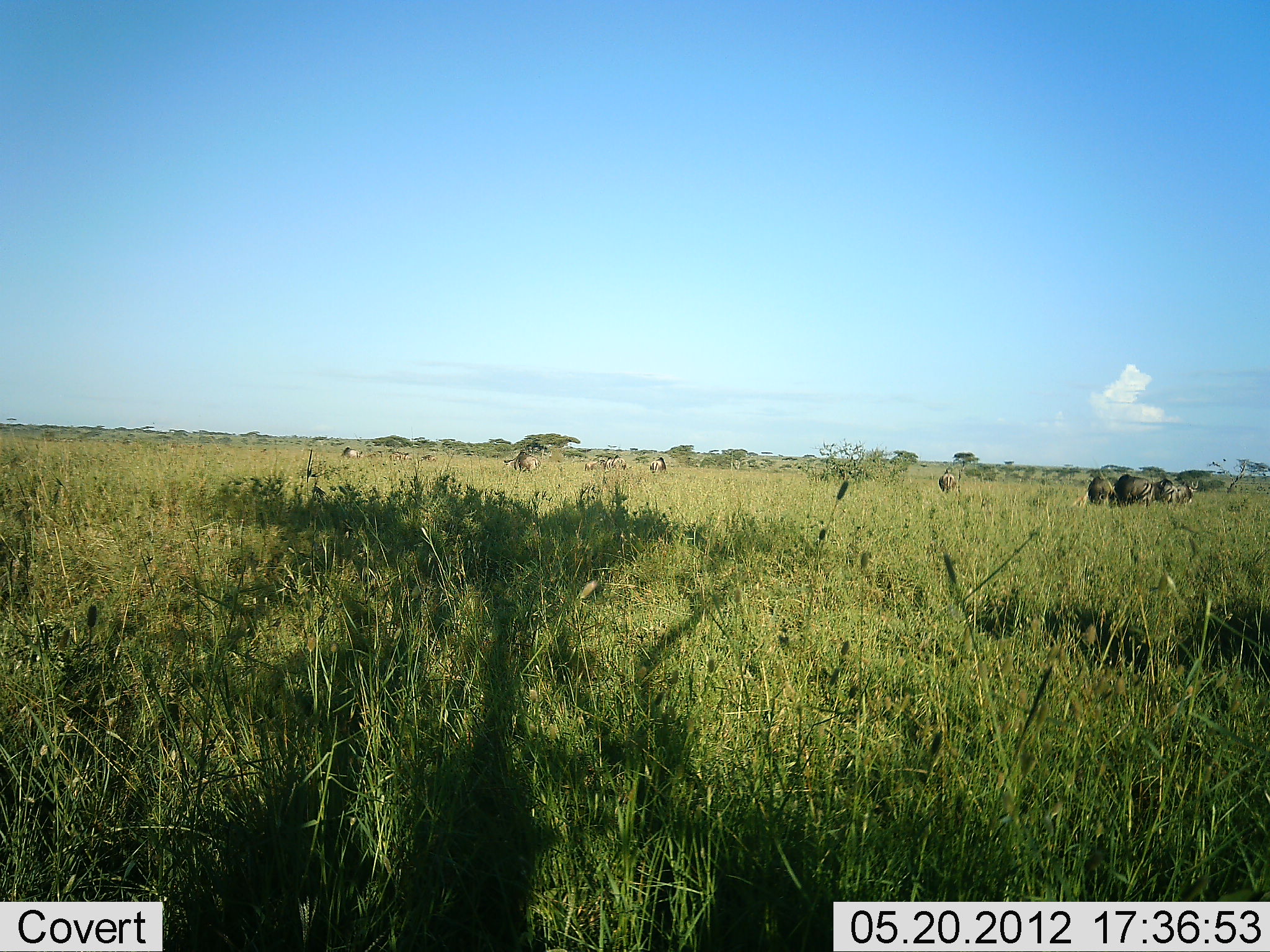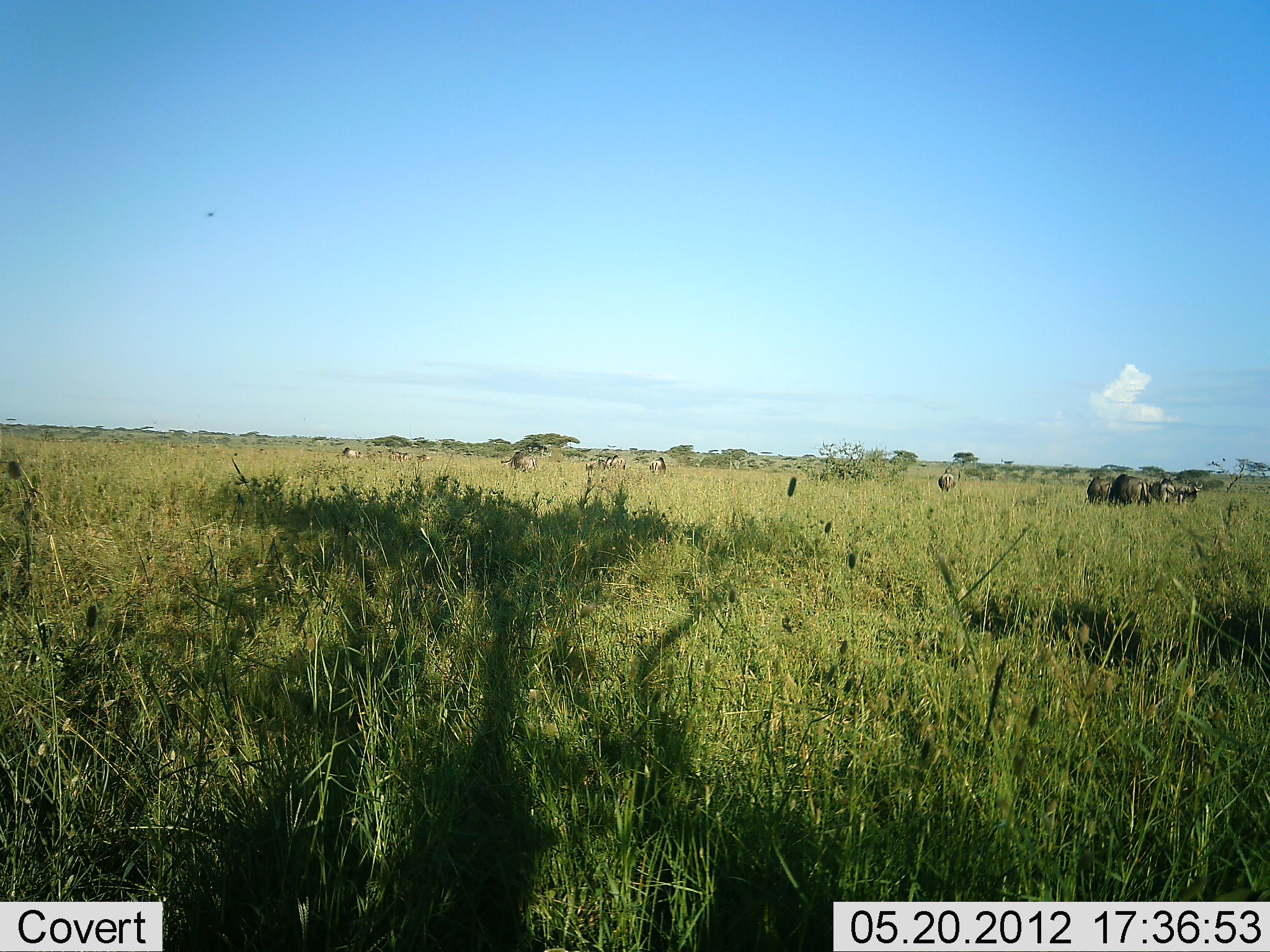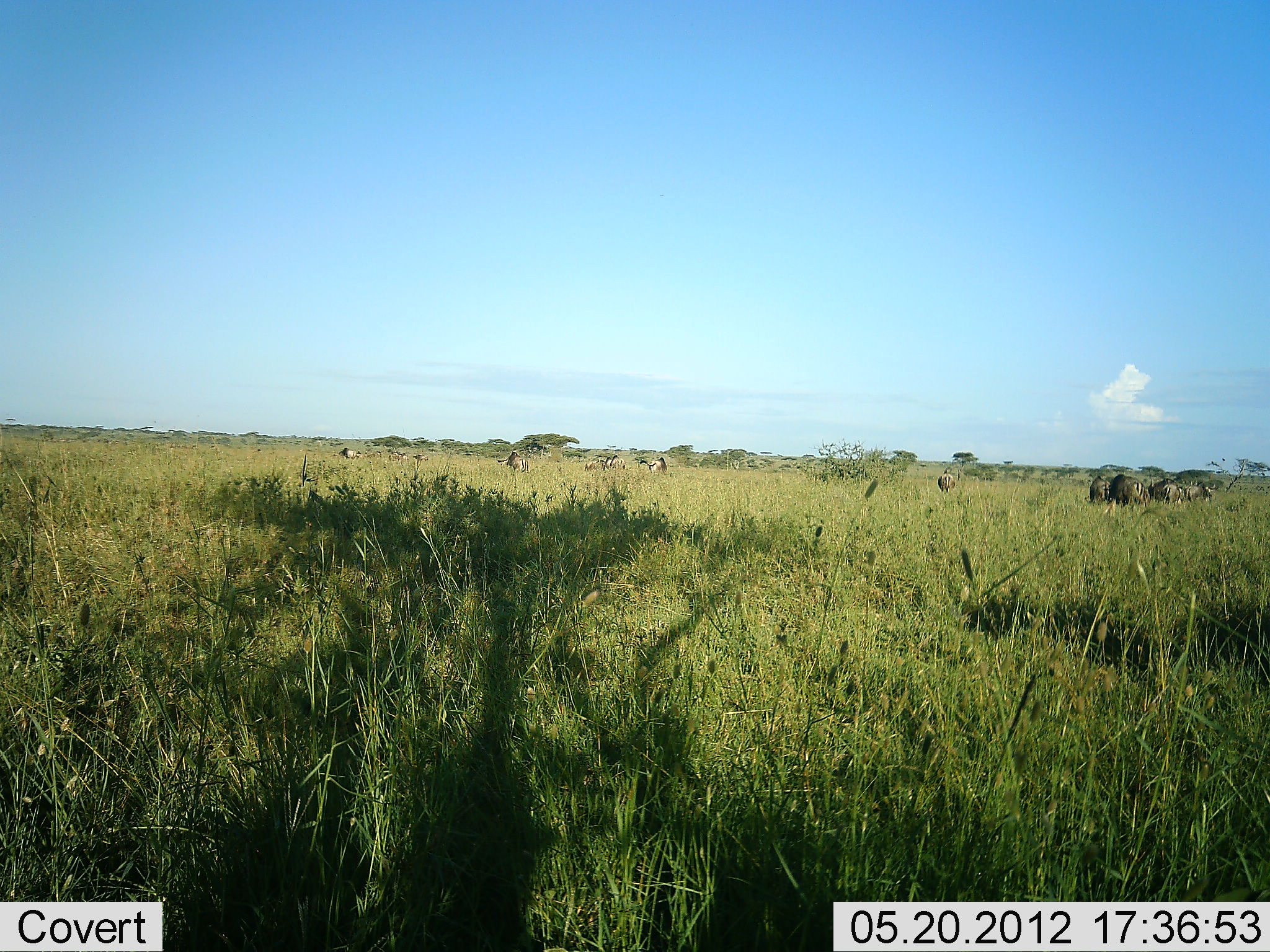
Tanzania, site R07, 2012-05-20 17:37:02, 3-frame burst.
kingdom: Animalia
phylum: Chordata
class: Mammalia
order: Artiodactyla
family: Bovidae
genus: Connochaetes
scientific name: Connochaetes taurinus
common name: blue wildebeest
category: wildebeest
Wildebeest (blue wildebeest) (Connochaetes taurinus), count 10. Behavior (volunteer vote fractions): standing 54%, resting 8%, moving 23%, interacting 8%. Young present (vote fraction): 0%. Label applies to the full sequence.